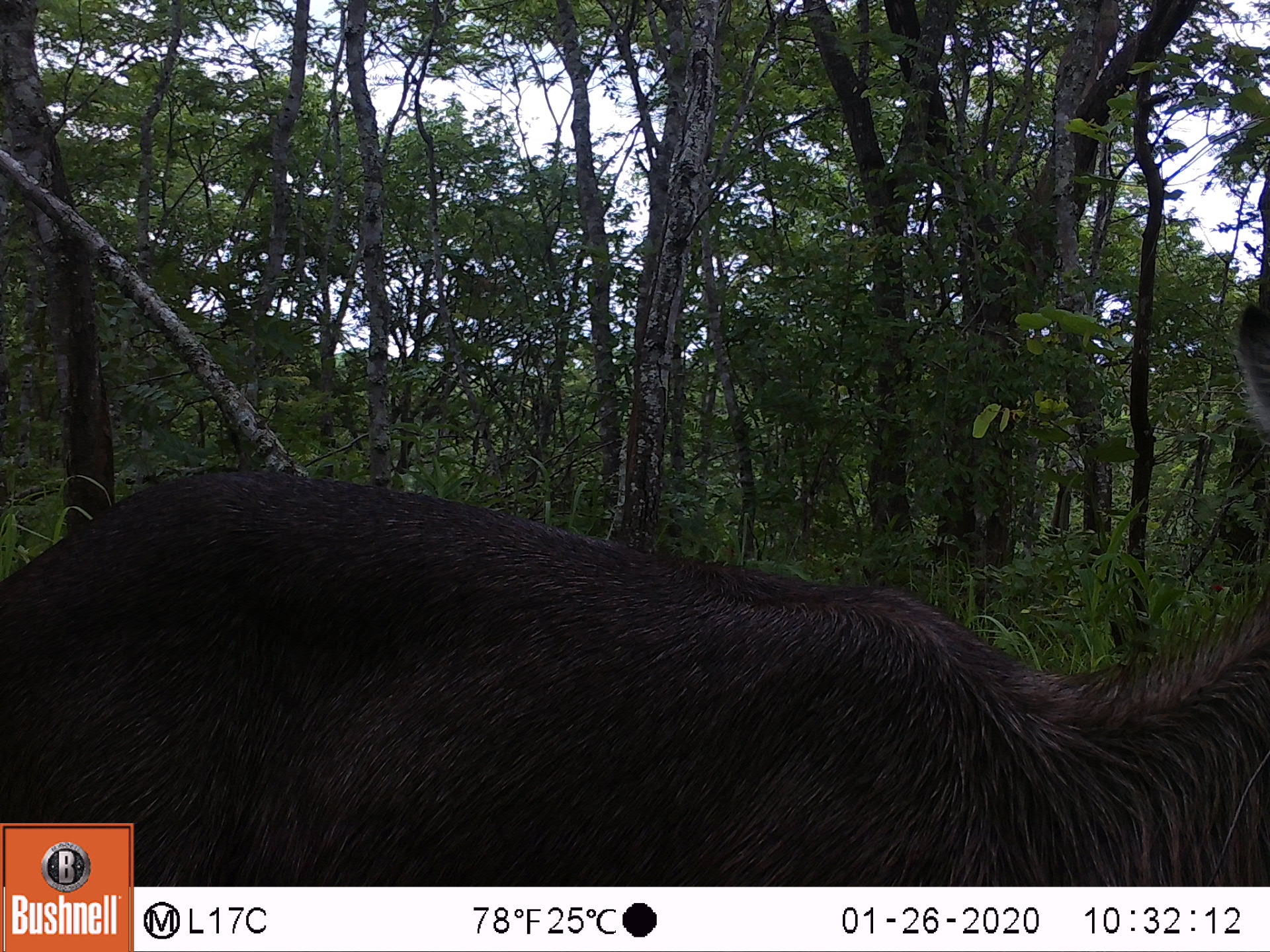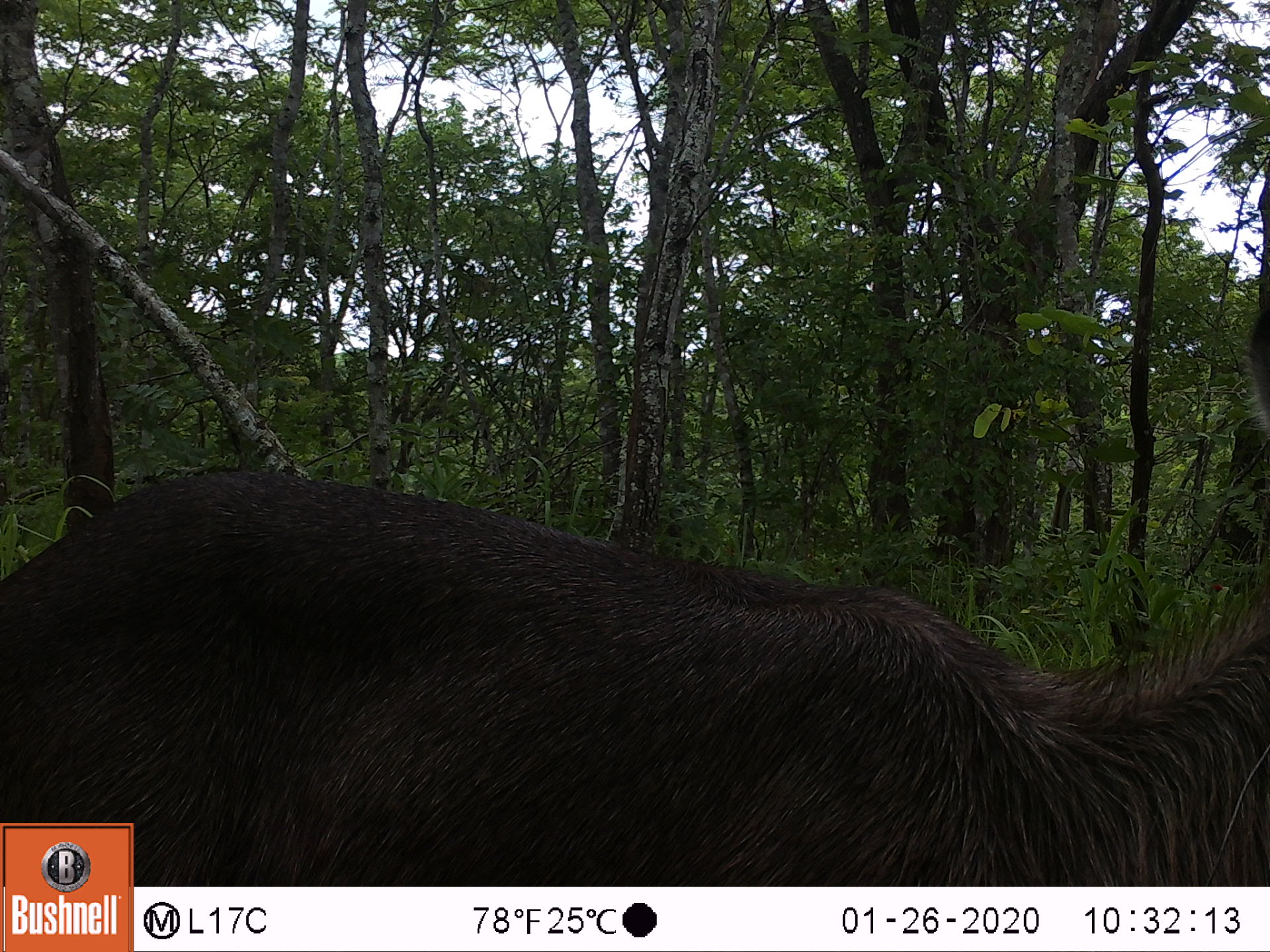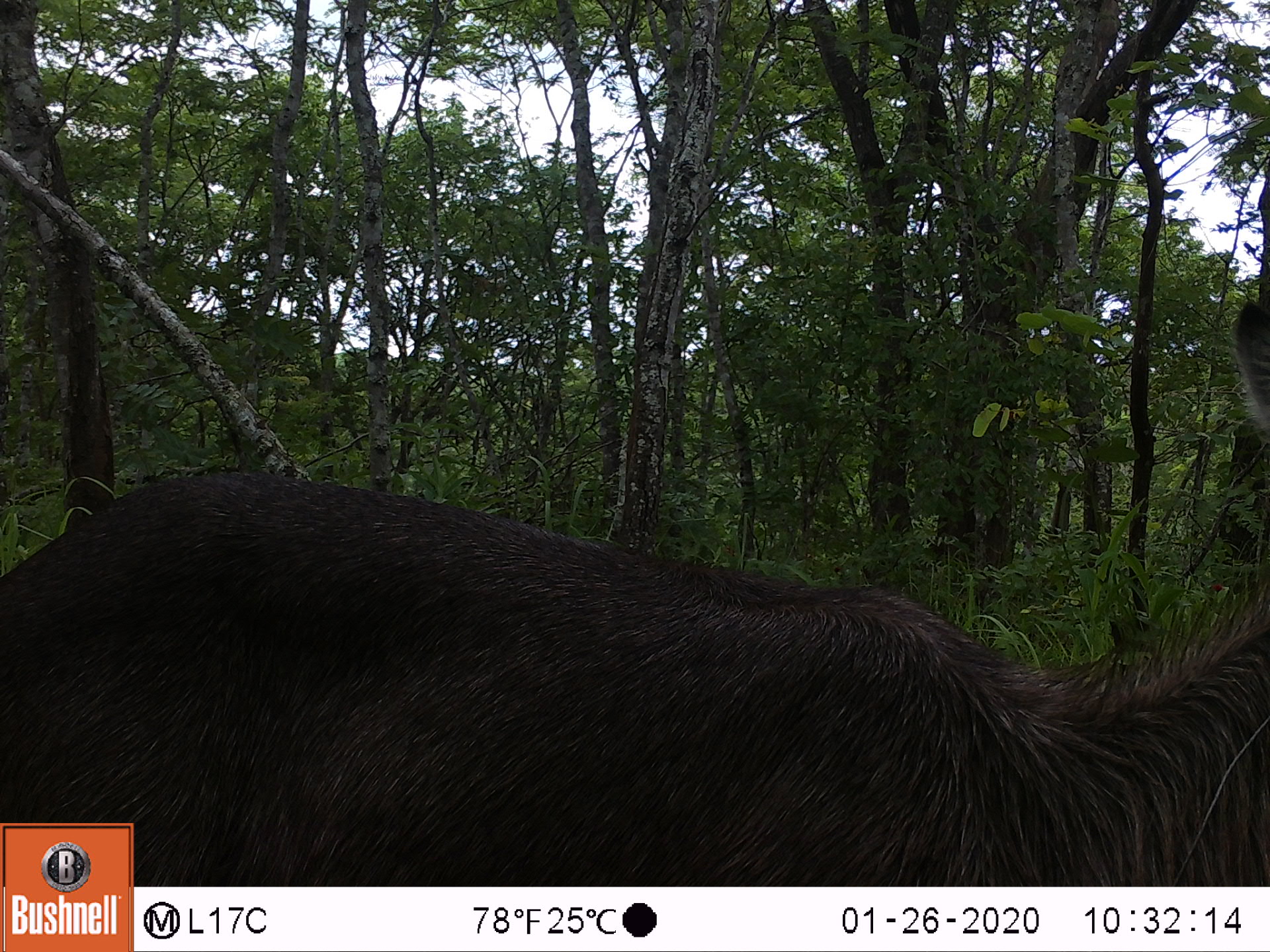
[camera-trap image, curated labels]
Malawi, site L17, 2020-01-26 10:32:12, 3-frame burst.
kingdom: Animalia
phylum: Chordata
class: Mammalia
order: Artiodactyla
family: Bovidae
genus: Kobus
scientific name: Kobus ellipsiprymnus ellipsiprymnus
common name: common waterbuck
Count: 1.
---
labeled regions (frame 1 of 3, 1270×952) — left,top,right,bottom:
common waterbuck: 136,313,1262,882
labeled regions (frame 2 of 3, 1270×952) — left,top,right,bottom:
common waterbuck: 135,466,1262,882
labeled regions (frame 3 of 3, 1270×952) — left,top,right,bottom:
common waterbuck: 135,461,1262,882